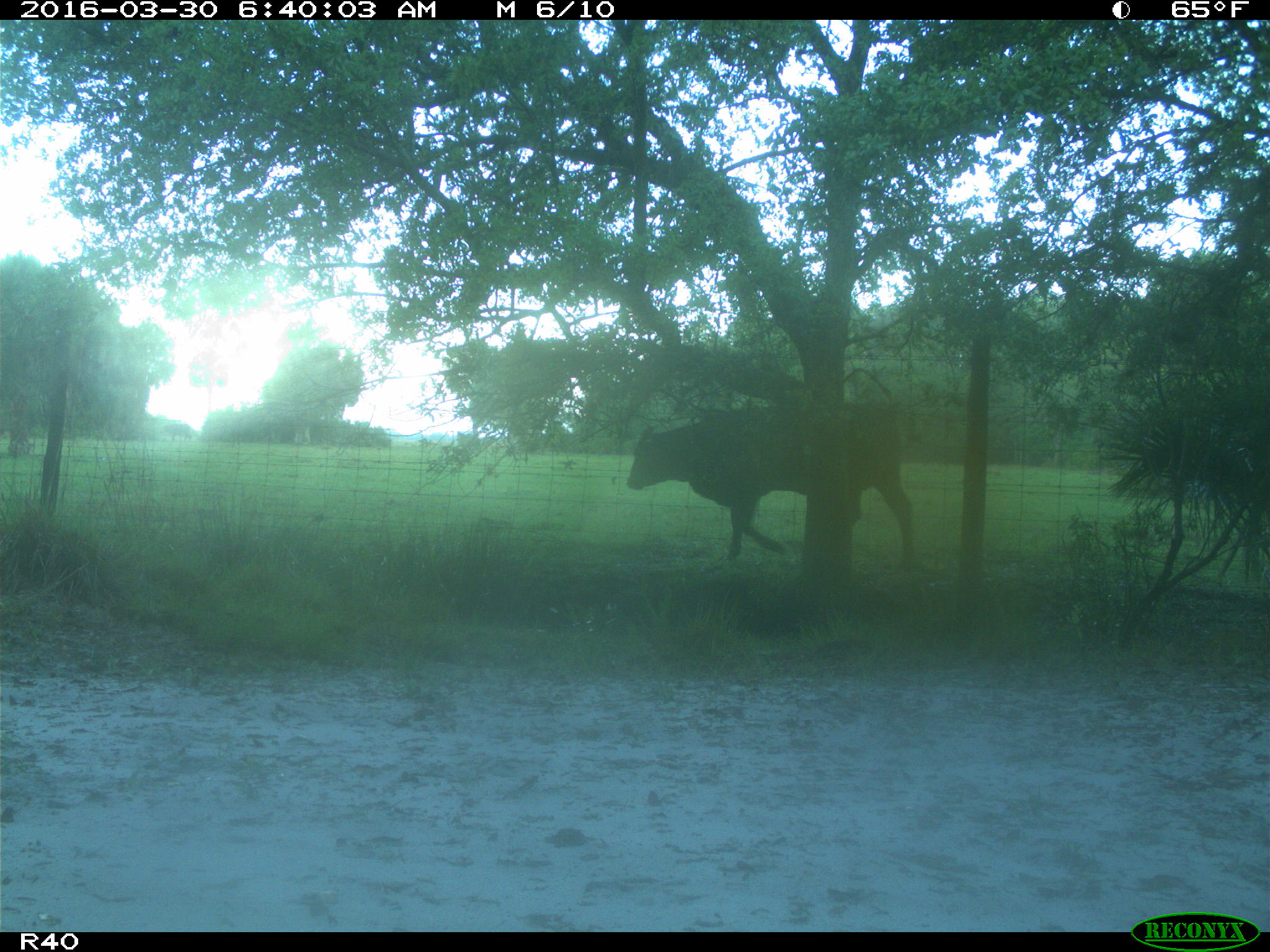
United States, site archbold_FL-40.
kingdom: Animalia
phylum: Chordata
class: Mammalia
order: Artiodactyla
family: Bovidae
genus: Bos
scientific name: Bos taurus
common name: domestic cow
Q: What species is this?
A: Bos taurus (domestic cow).